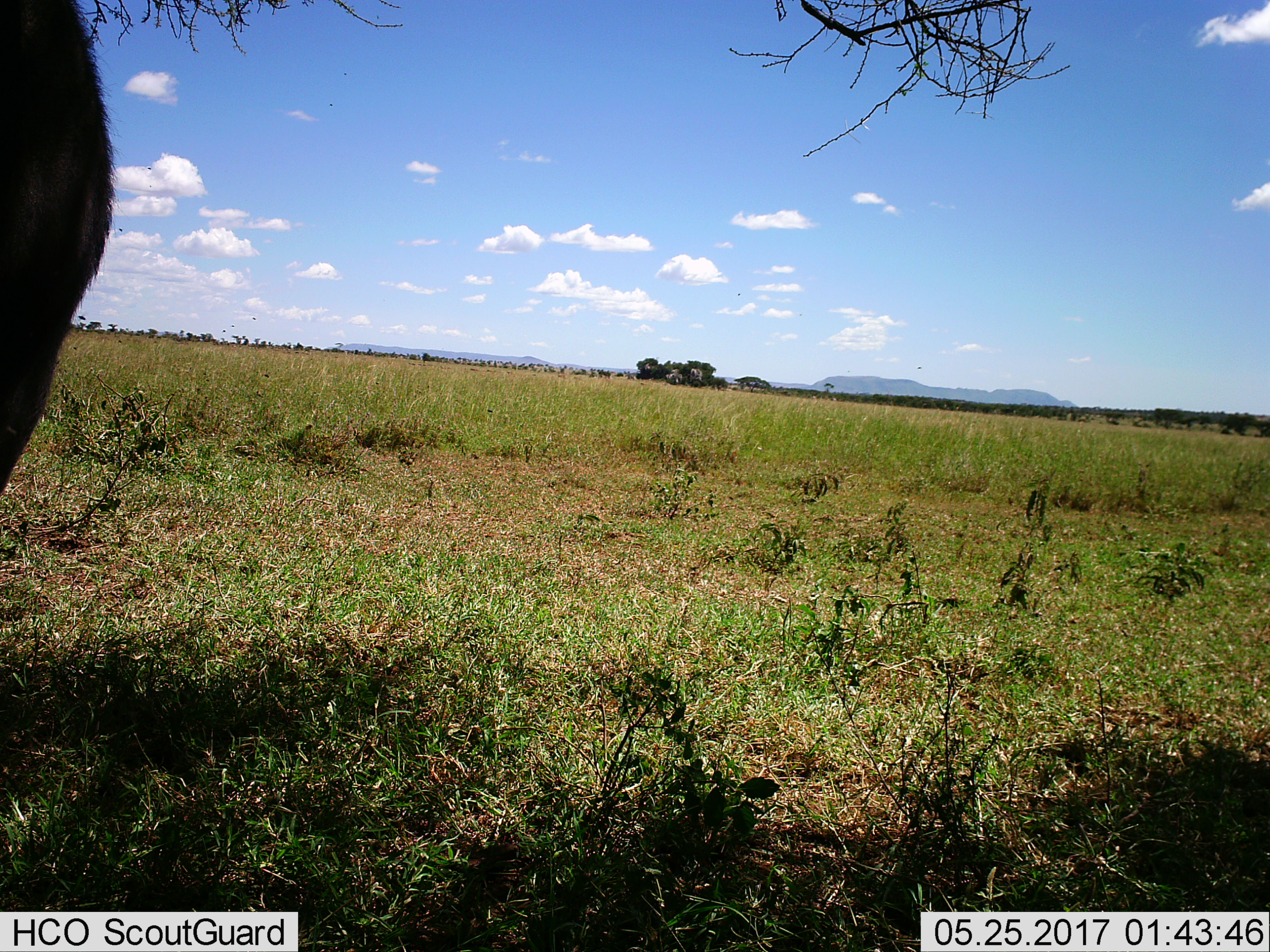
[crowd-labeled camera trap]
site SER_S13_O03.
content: unidentified animal